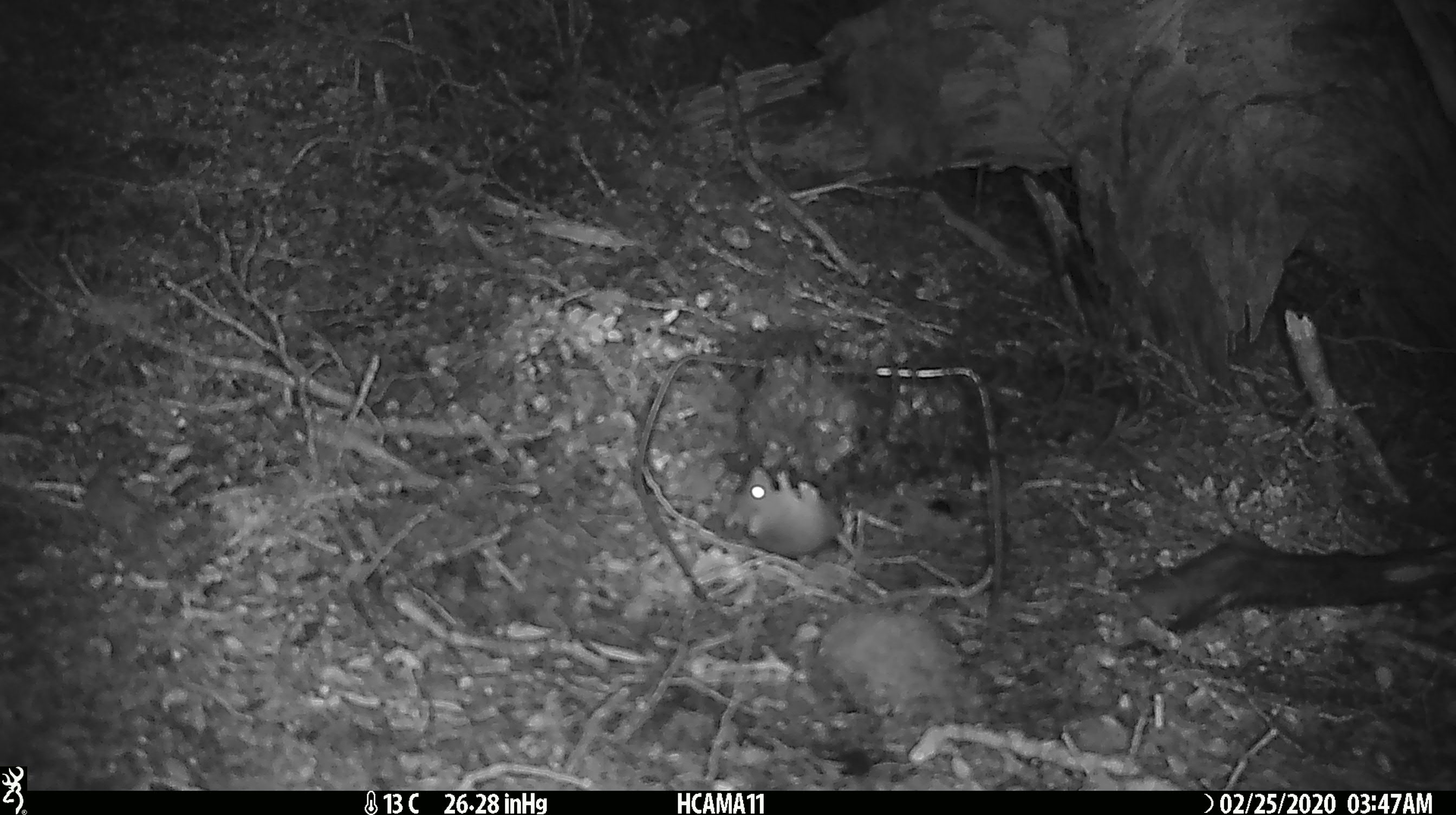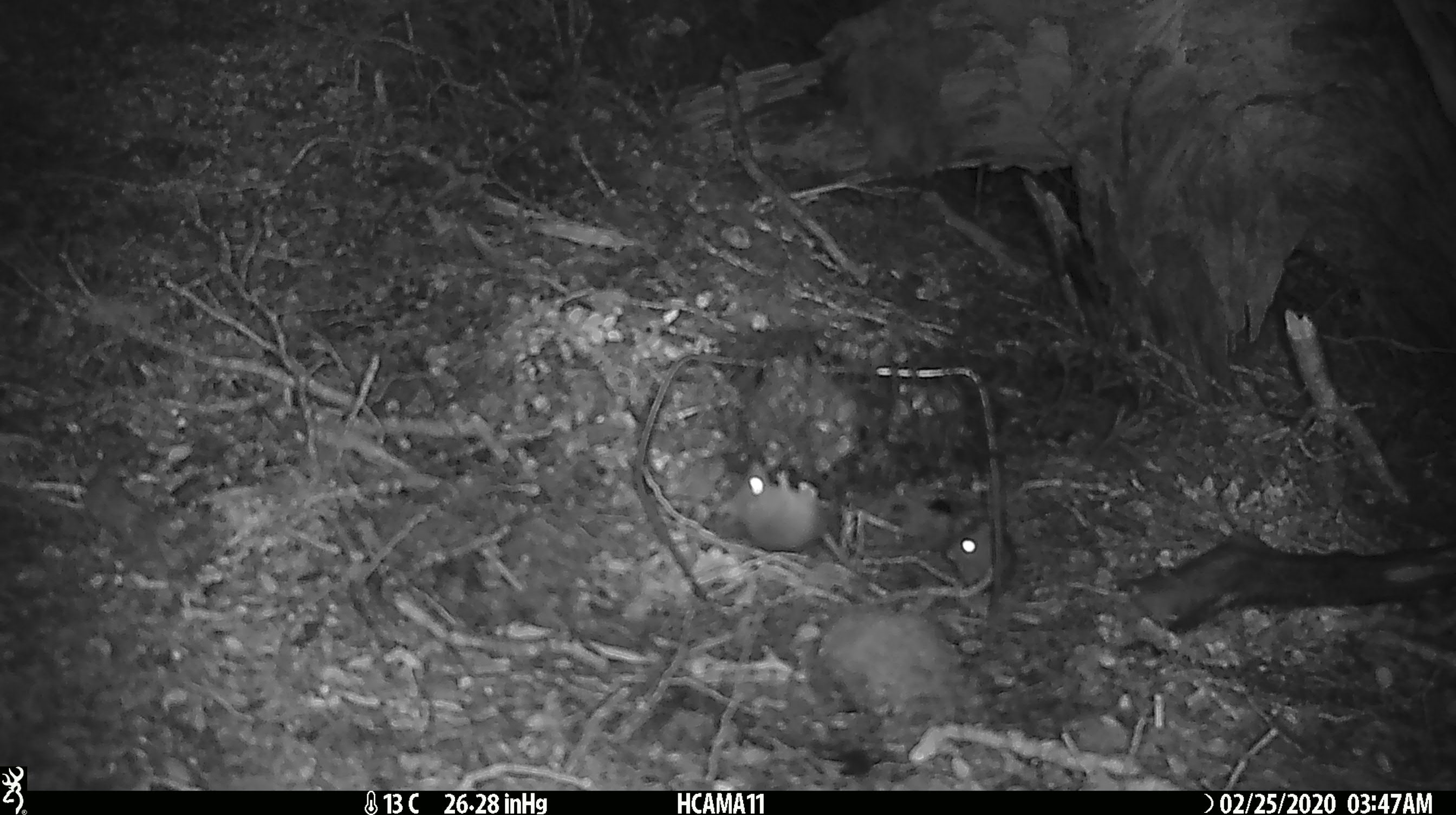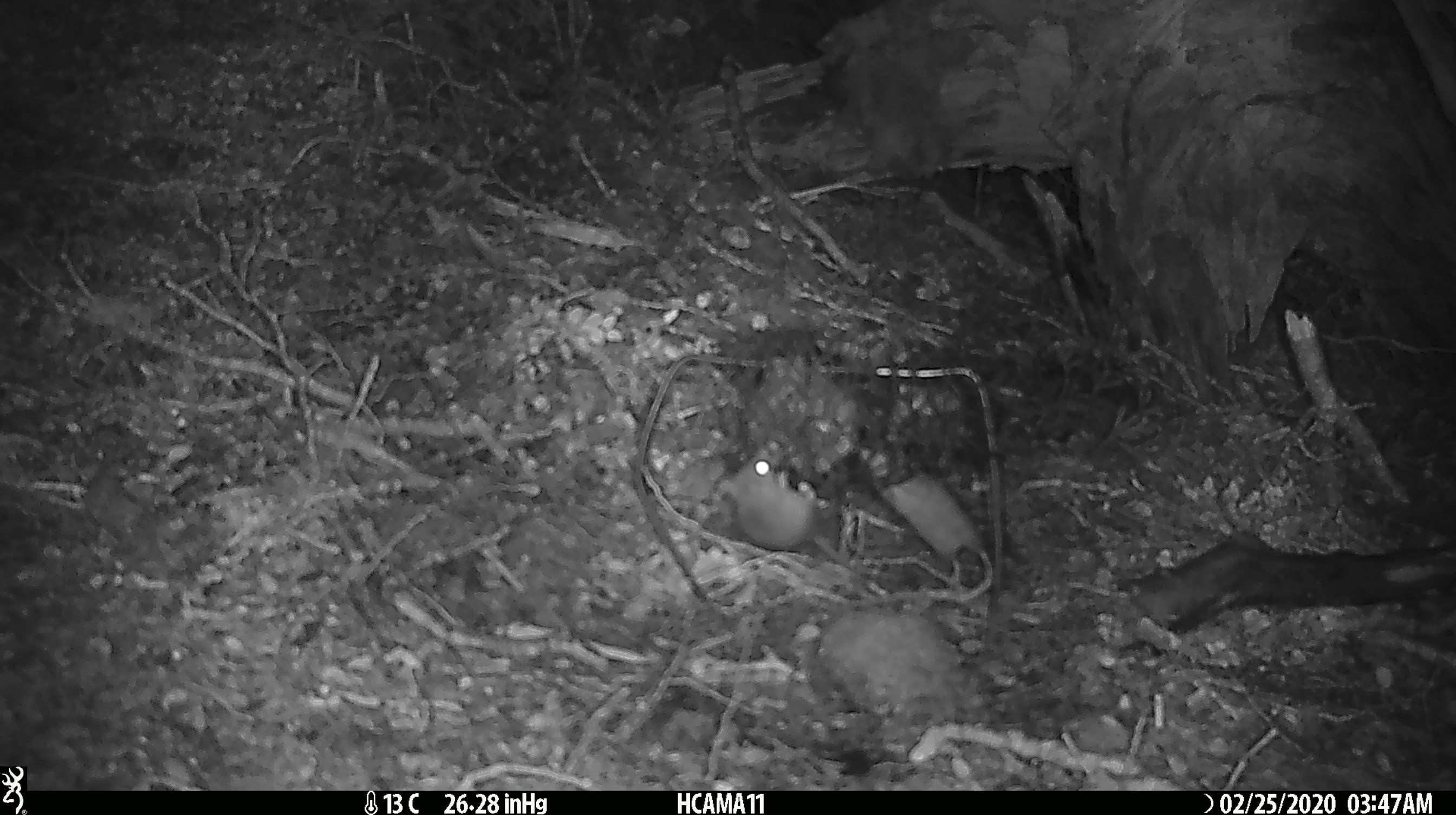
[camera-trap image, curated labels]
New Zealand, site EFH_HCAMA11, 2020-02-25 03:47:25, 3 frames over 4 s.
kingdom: Animalia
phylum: Chordata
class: Mammalia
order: Rodentia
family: Muridae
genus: Mus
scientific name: Mus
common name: mouse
Mouse (Mus).